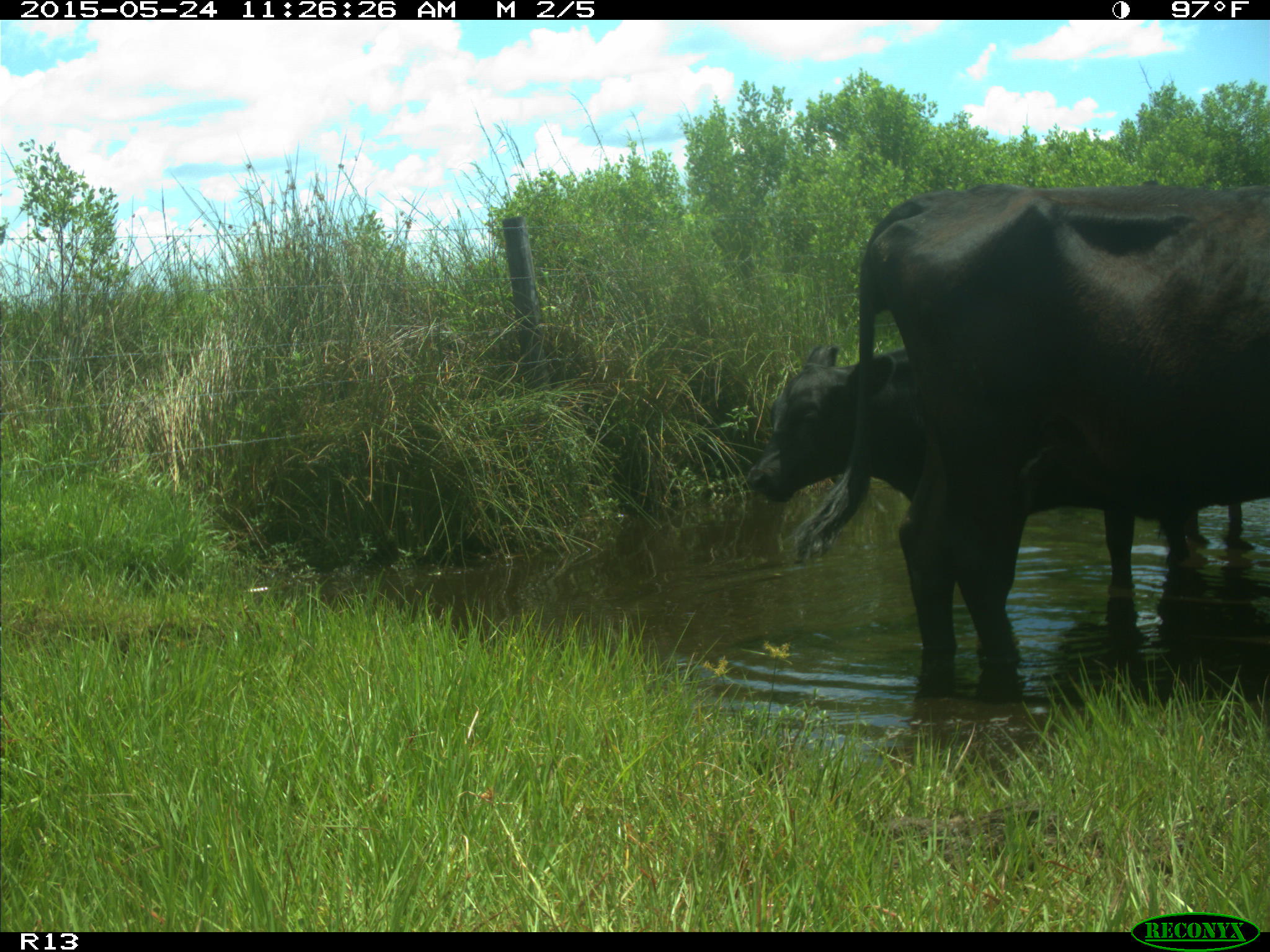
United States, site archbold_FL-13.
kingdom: Animalia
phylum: Chordata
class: Mammalia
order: Artiodactyla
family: Bovidae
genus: Bos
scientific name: Bos taurus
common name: domestic cow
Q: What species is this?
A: Bos taurus (domestic cow).